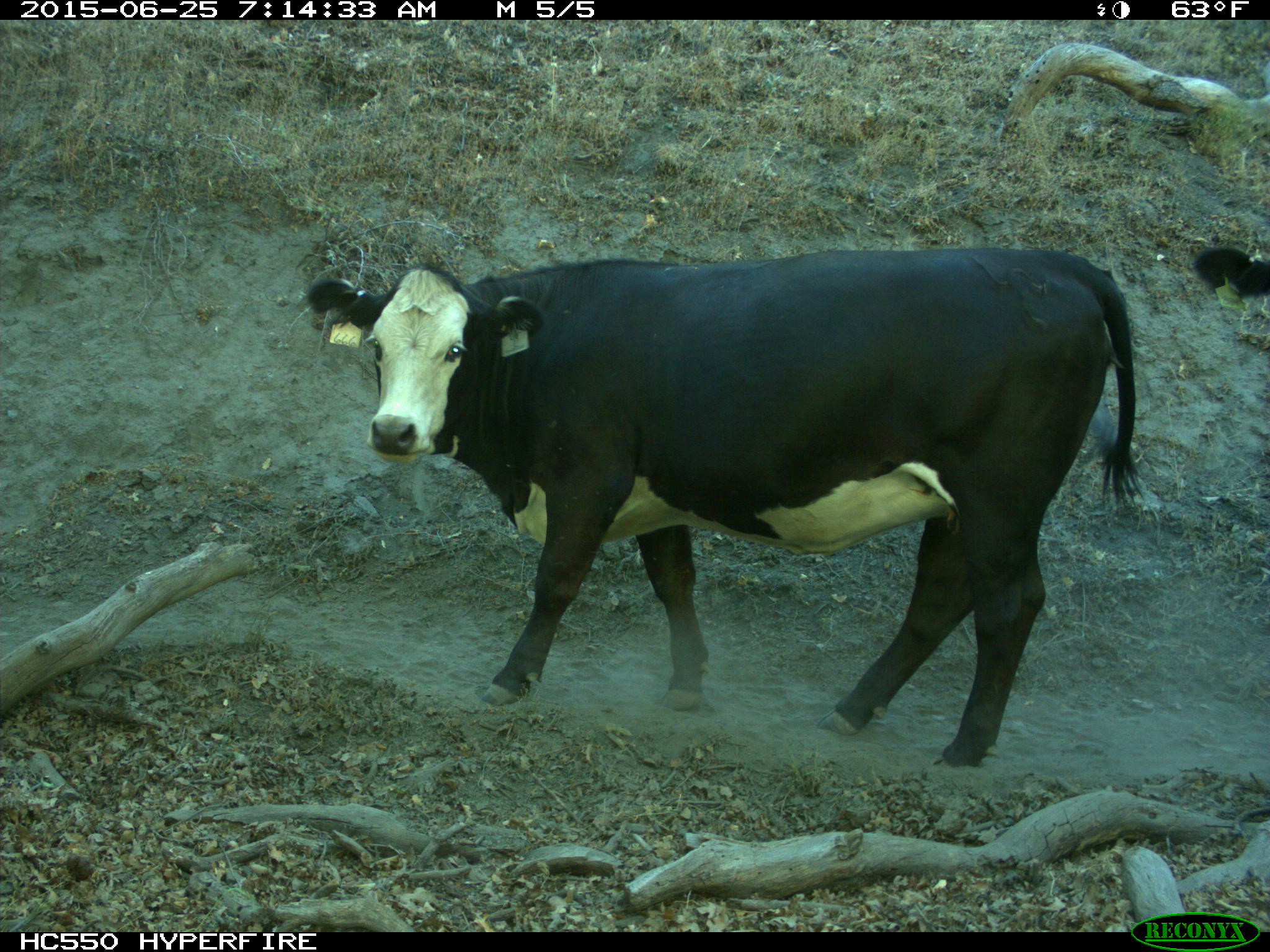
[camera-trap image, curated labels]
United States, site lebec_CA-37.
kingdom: Animalia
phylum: Chordata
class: Mammalia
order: Artiodactyla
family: Bovidae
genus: Bos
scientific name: Bos taurus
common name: domestic cow